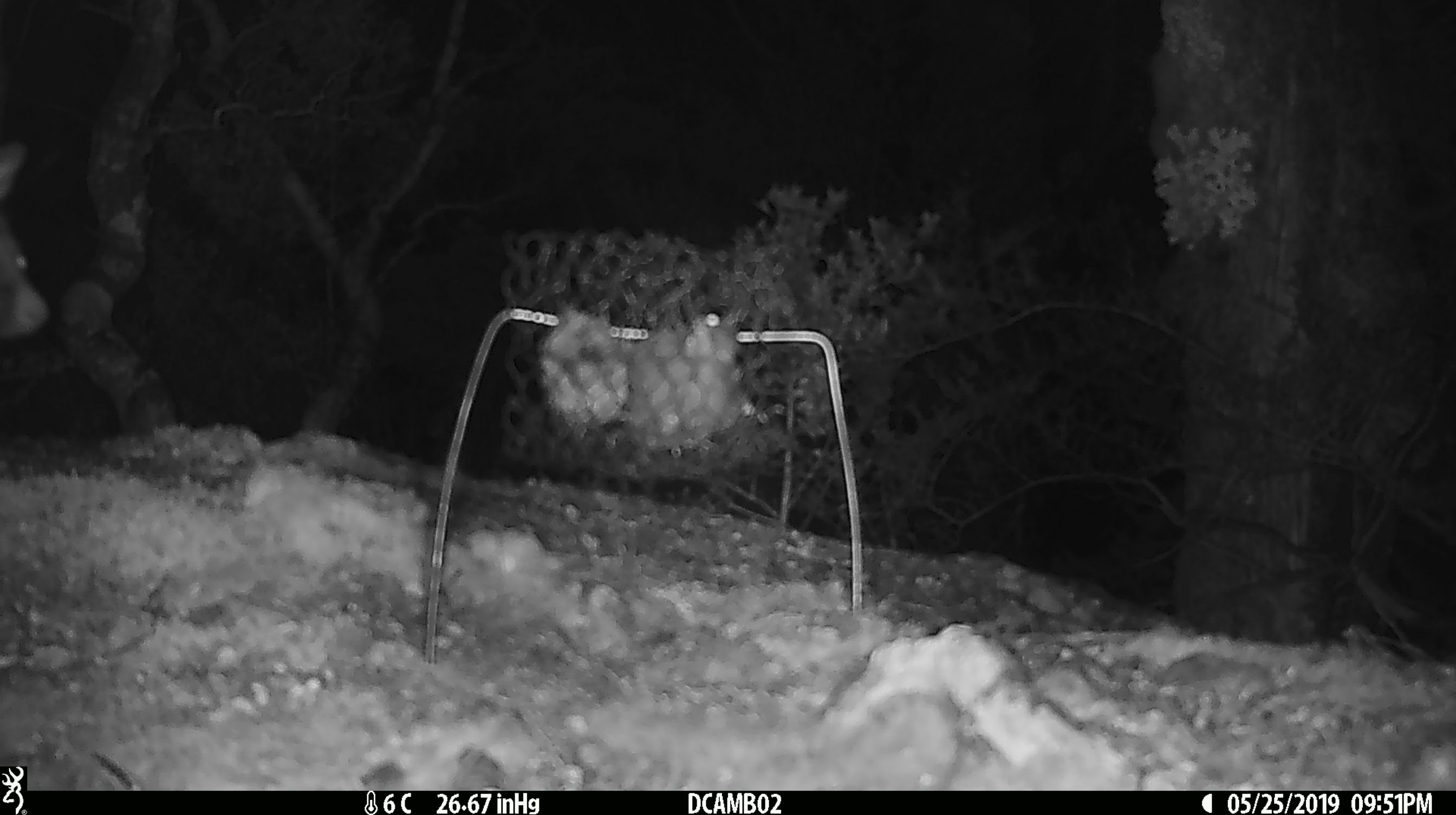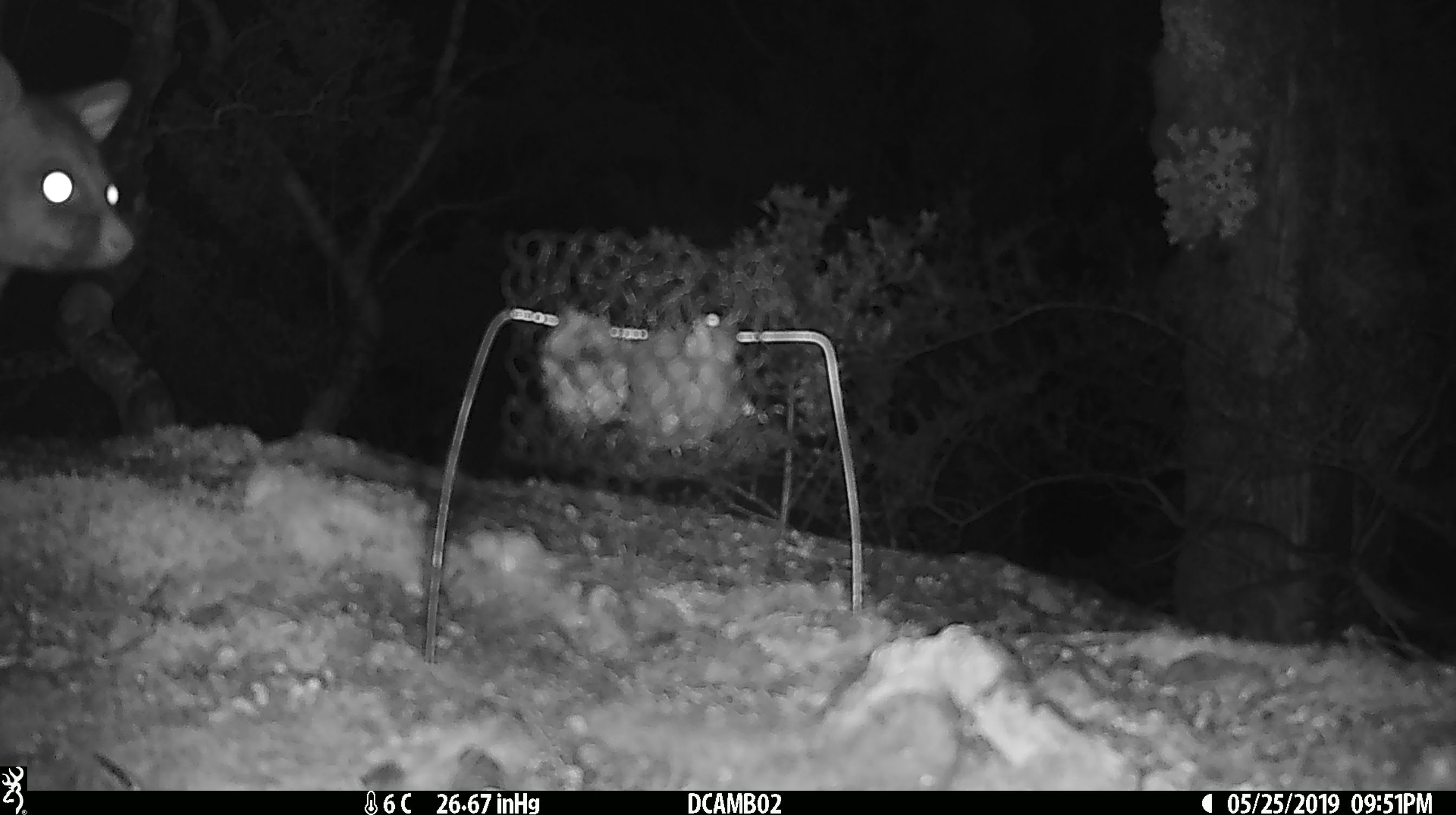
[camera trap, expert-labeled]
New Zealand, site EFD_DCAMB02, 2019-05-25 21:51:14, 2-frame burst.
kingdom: Animalia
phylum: Chordata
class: Mammalia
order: Diprotodontia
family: Phalangeridae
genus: Trichosurus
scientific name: Trichosurus vulpecula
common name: common brushtail possum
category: possum